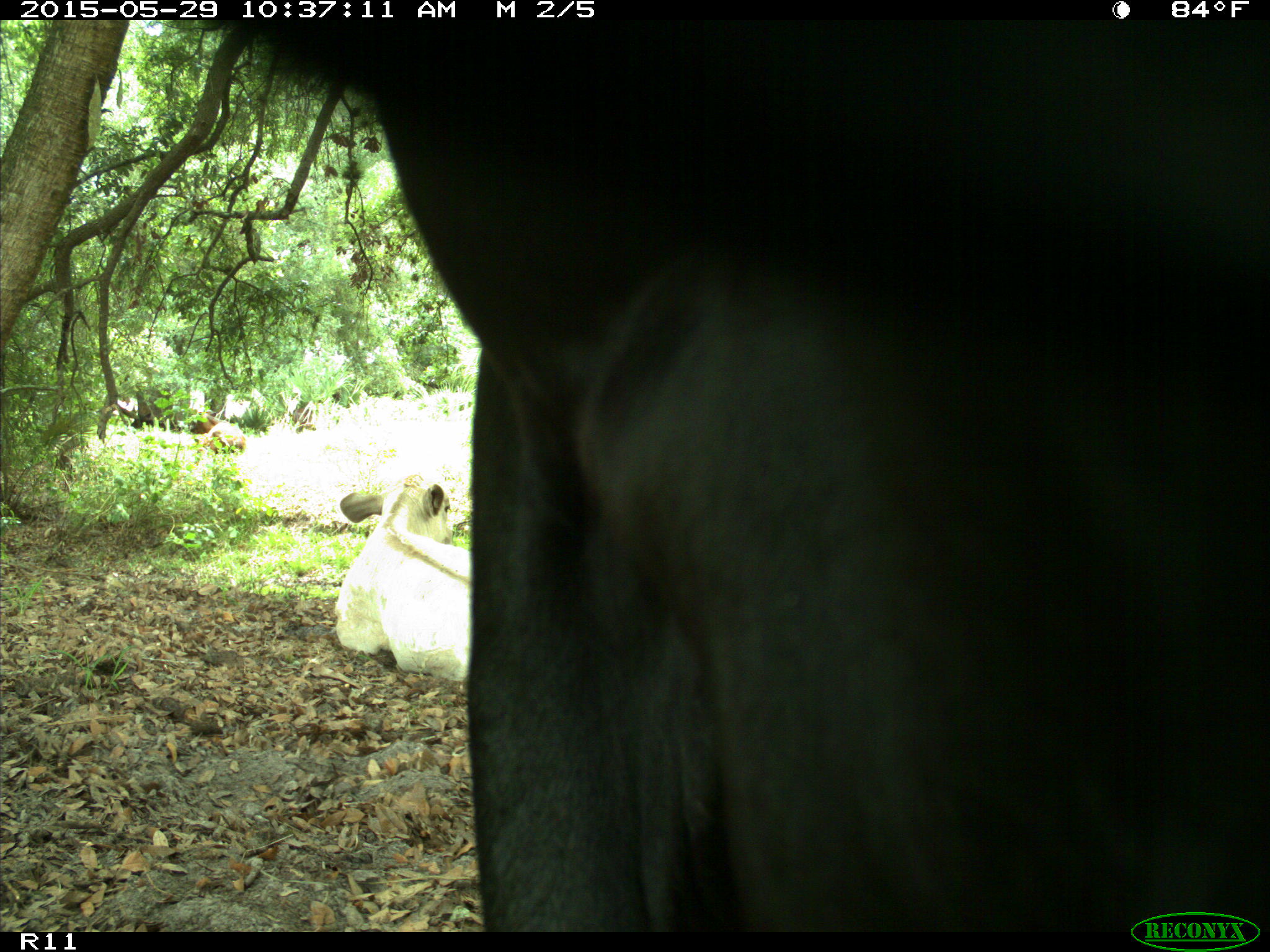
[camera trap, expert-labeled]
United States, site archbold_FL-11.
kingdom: Animalia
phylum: Chordata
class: Mammalia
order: Artiodactyla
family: Bovidae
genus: Bos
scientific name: Bos taurus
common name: domestic cow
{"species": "Bos taurus (domestic cow)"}